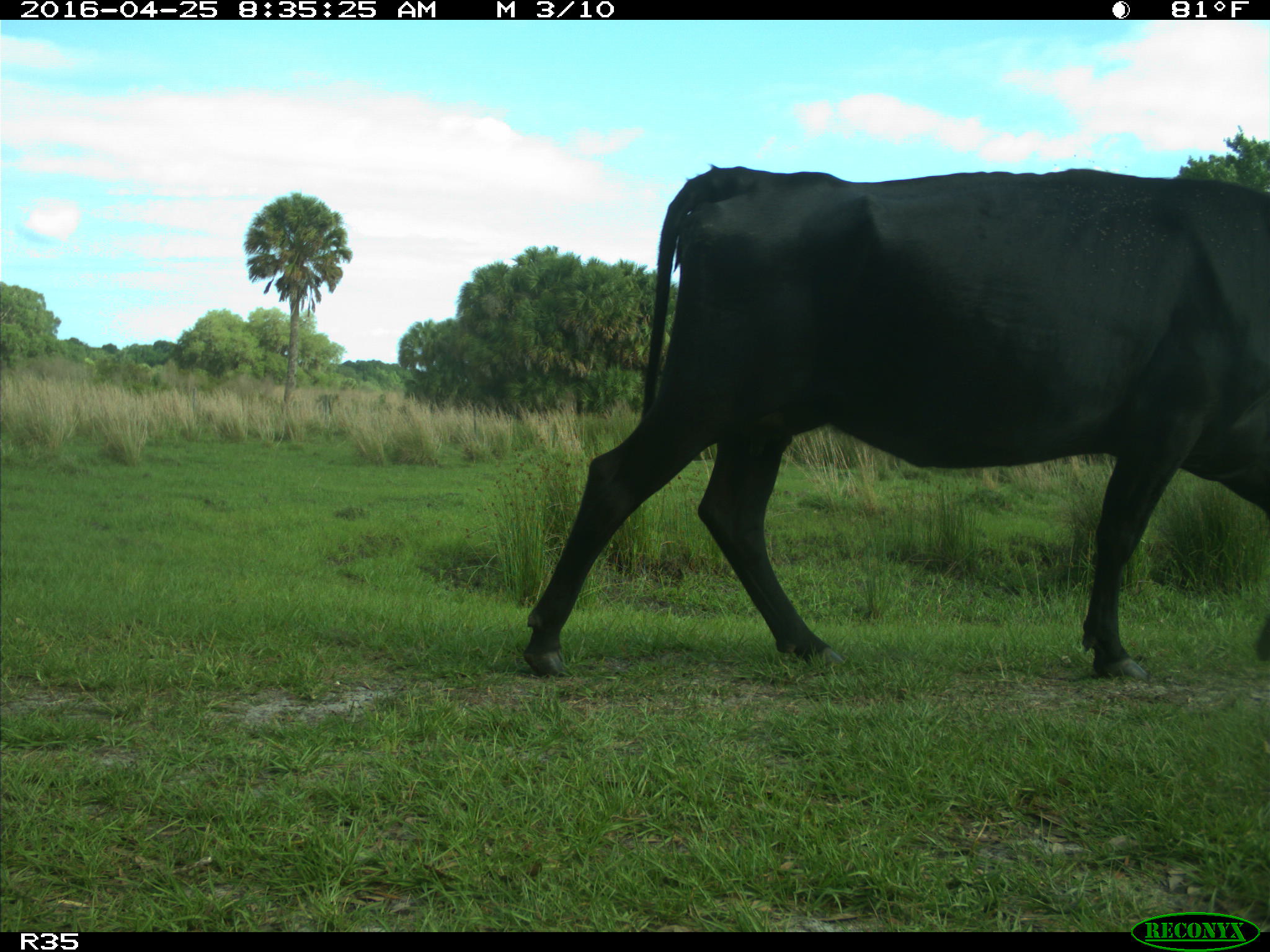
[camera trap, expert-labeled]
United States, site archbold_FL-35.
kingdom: Animalia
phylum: Chordata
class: Mammalia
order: Artiodactyla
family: Bovidae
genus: Bos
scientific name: Bos taurus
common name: domestic cow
Bos taurus (domestic cow).